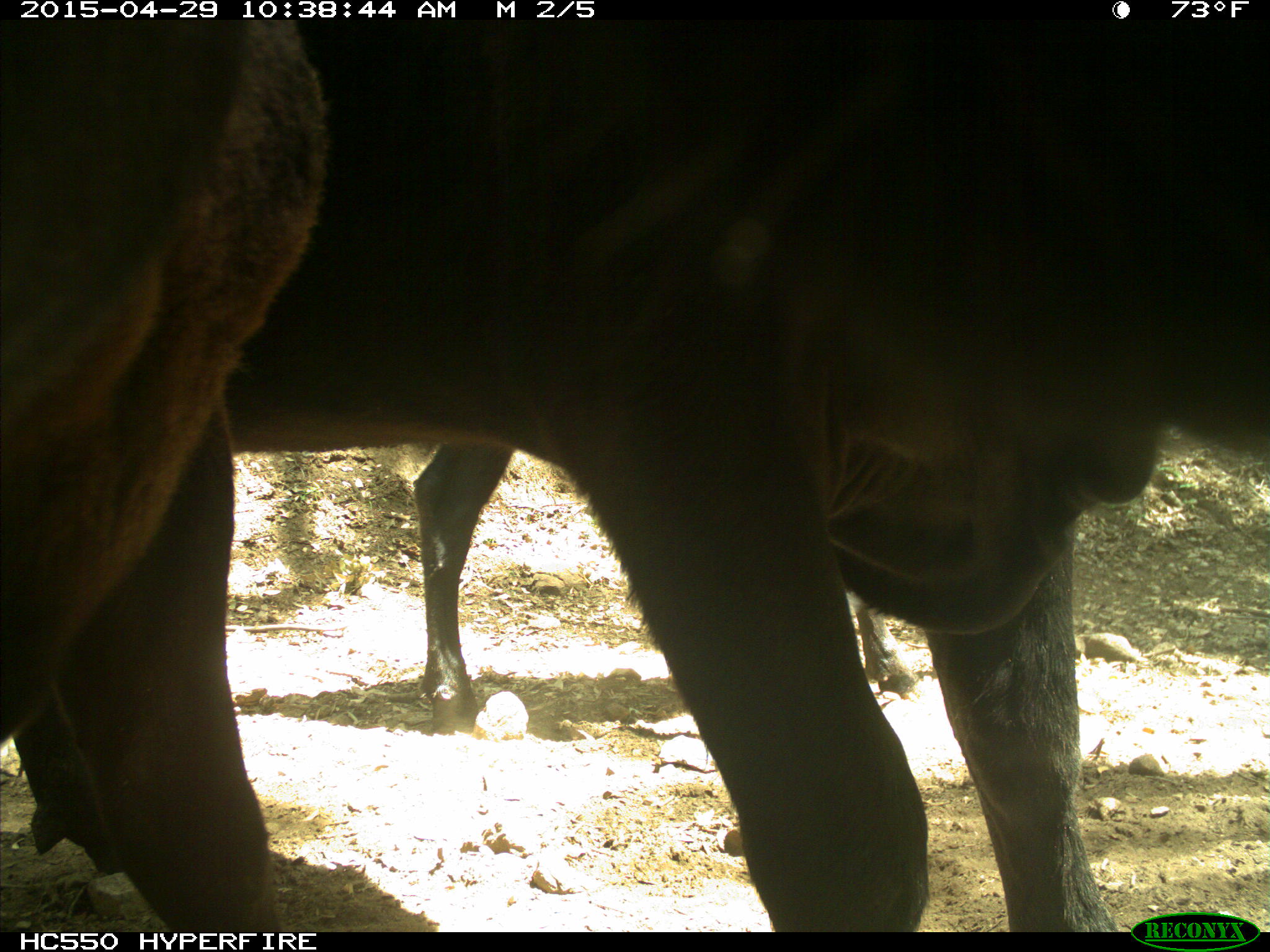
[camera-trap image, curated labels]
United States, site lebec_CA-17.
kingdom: Animalia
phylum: Chordata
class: Mammalia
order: Artiodactyla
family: Bovidae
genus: Bos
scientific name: Bos taurus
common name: domestic cow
Bos taurus (domestic cow).